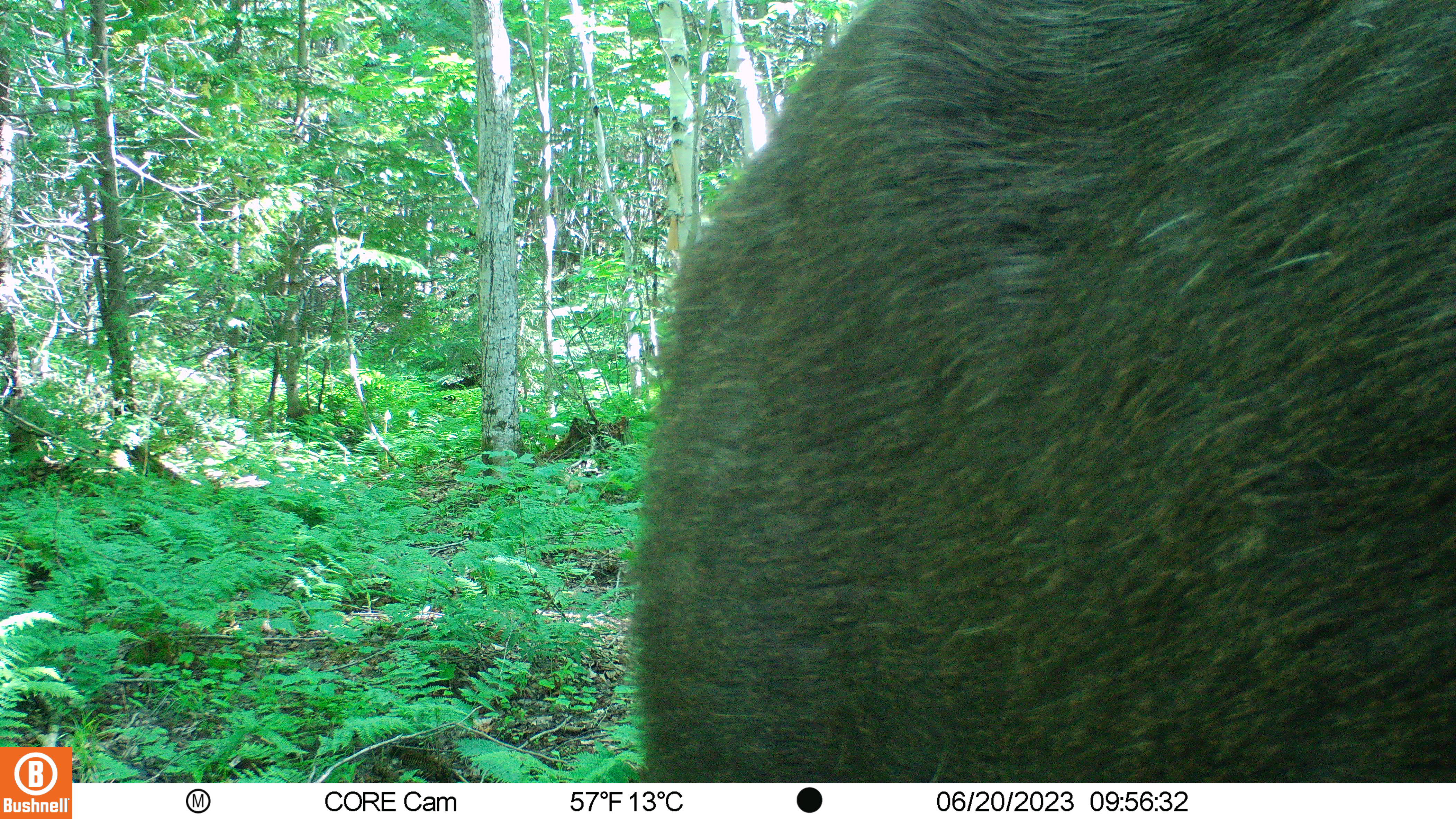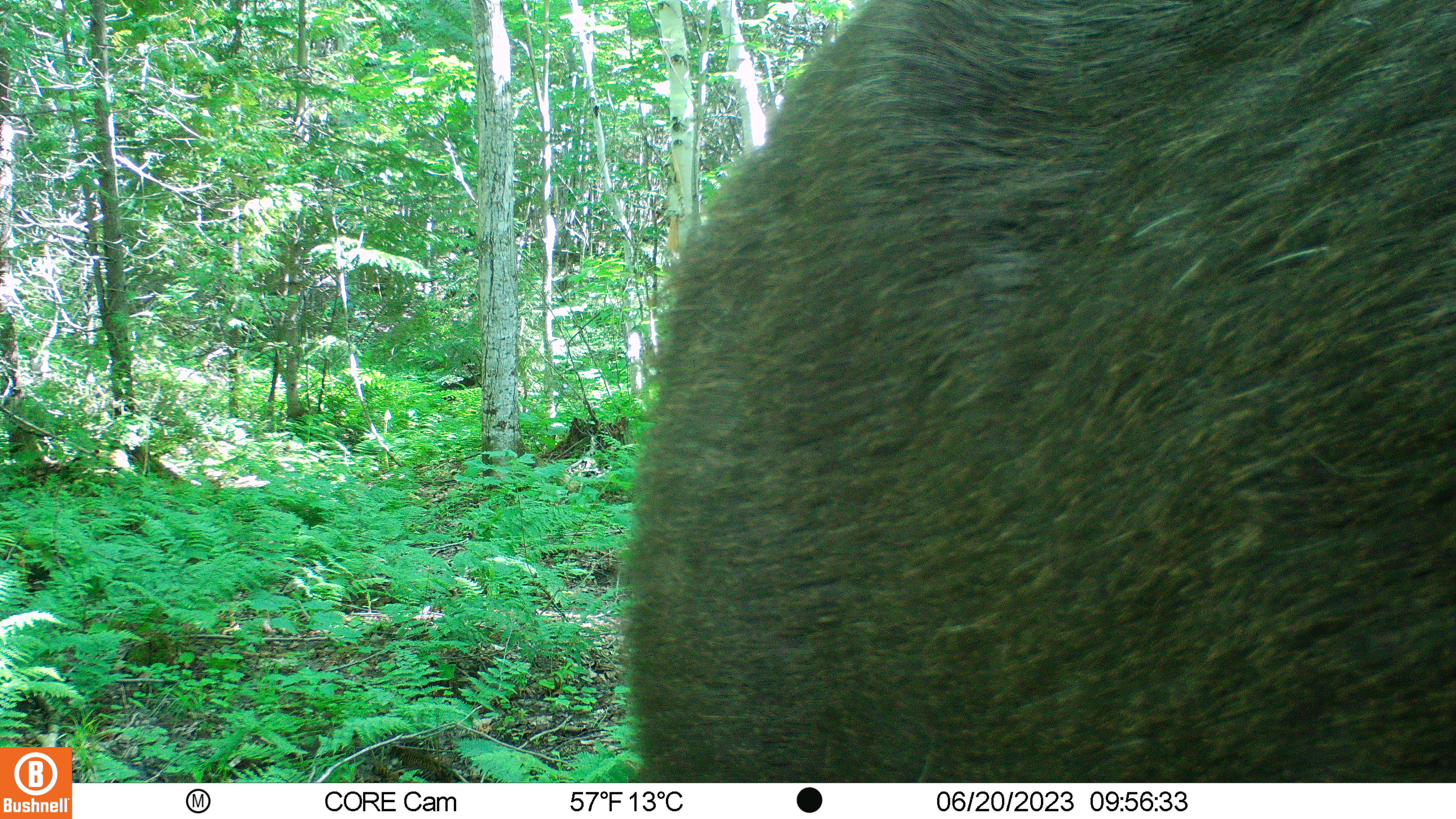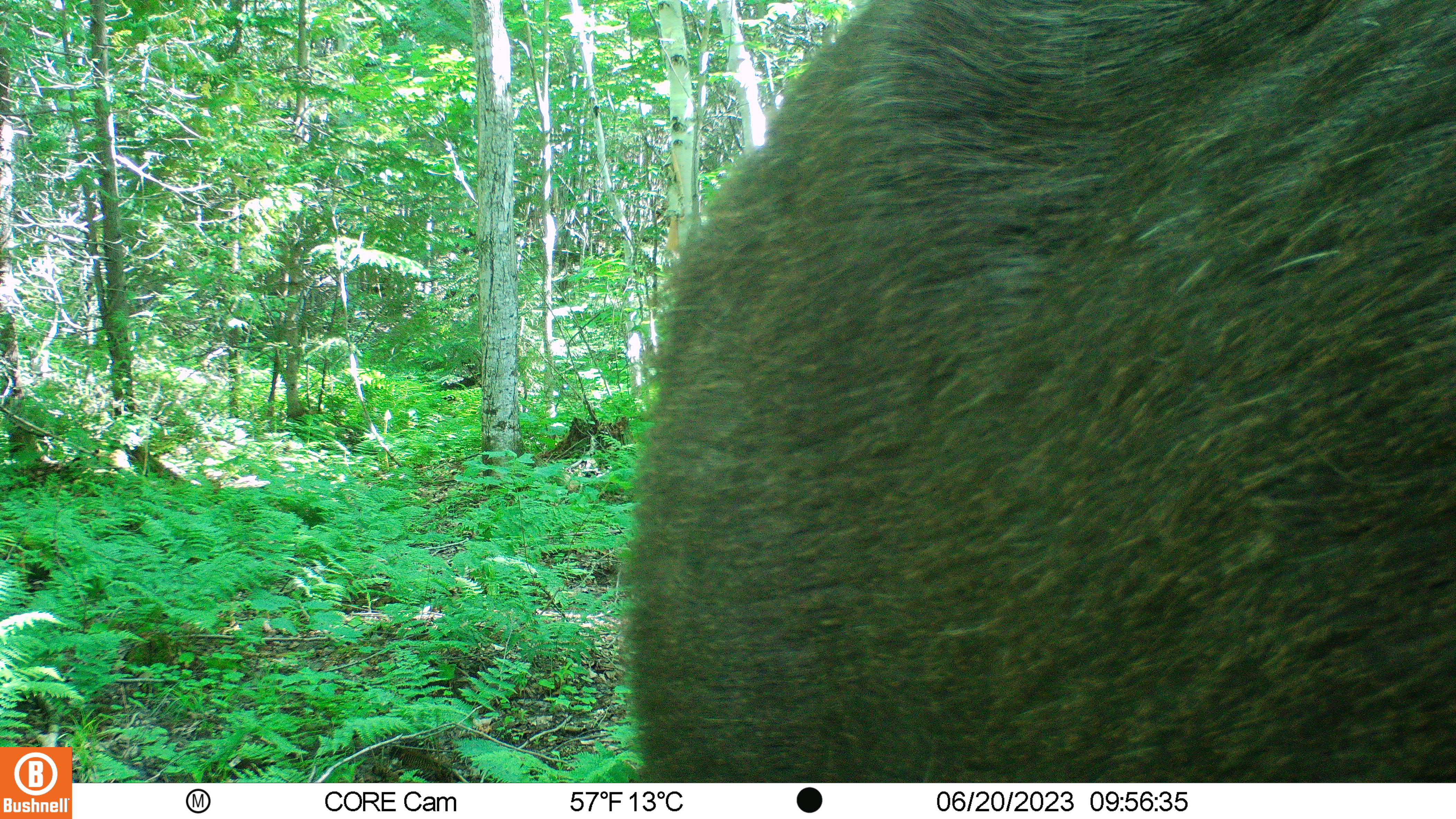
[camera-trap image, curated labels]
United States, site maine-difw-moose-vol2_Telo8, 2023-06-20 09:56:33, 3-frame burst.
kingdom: Animalia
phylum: Chordata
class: Mammalia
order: Artiodactyla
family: Cervidae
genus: Alces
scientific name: Alces alces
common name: moose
Moose (Alces alces).